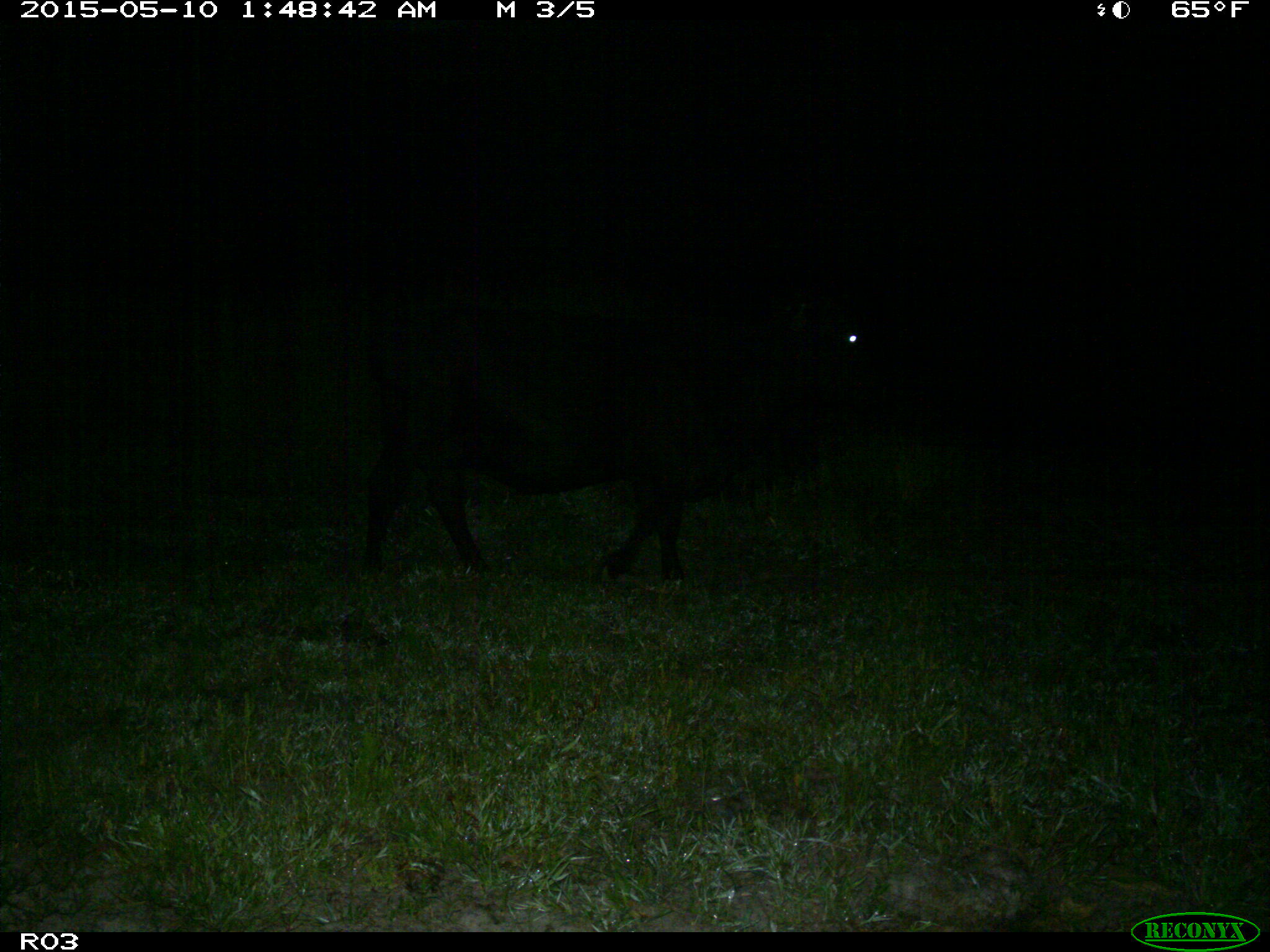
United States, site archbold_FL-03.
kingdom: Animalia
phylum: Chordata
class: Mammalia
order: Artiodactyla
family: Bovidae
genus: Bos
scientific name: Bos taurus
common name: domestic cow